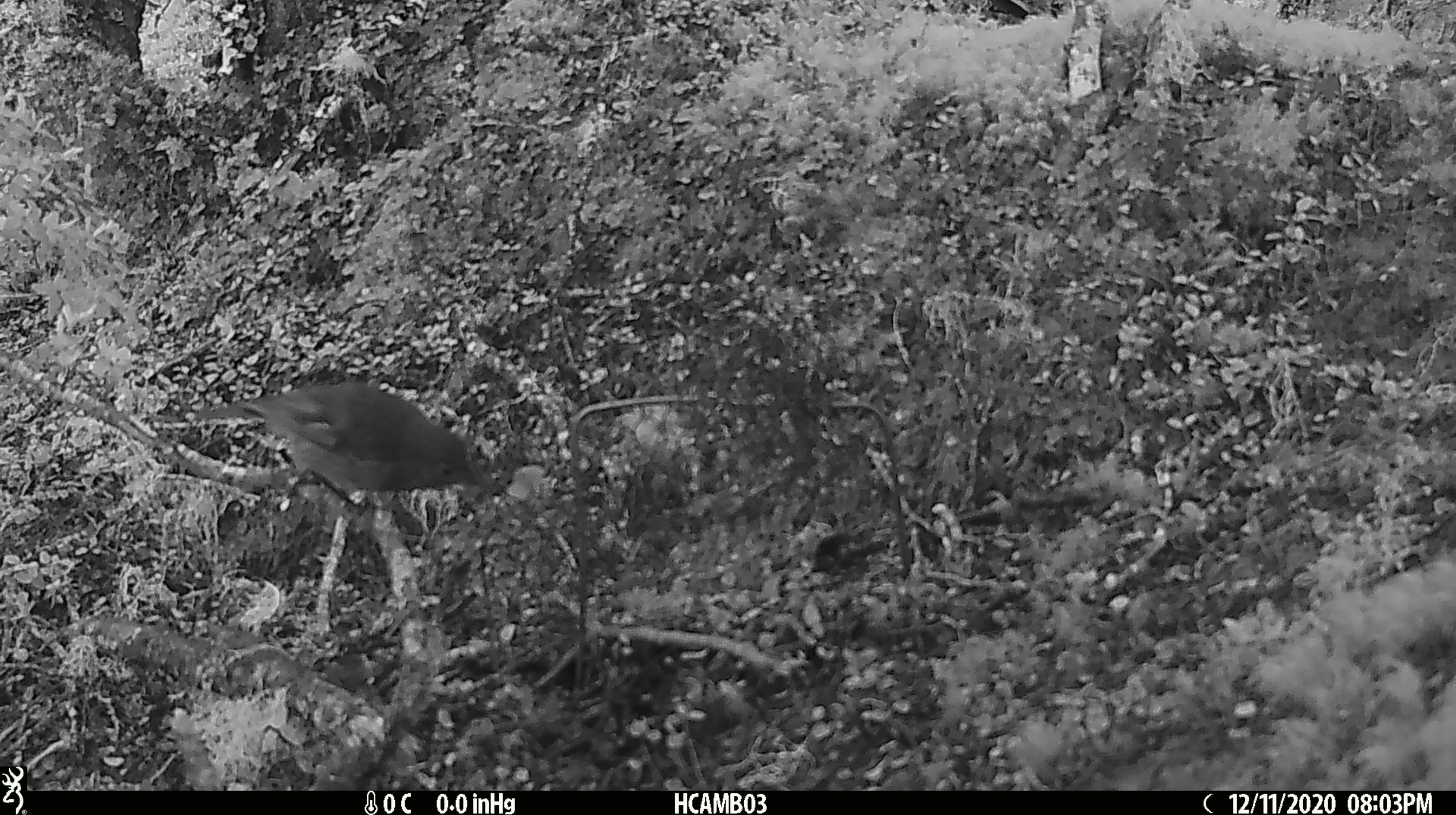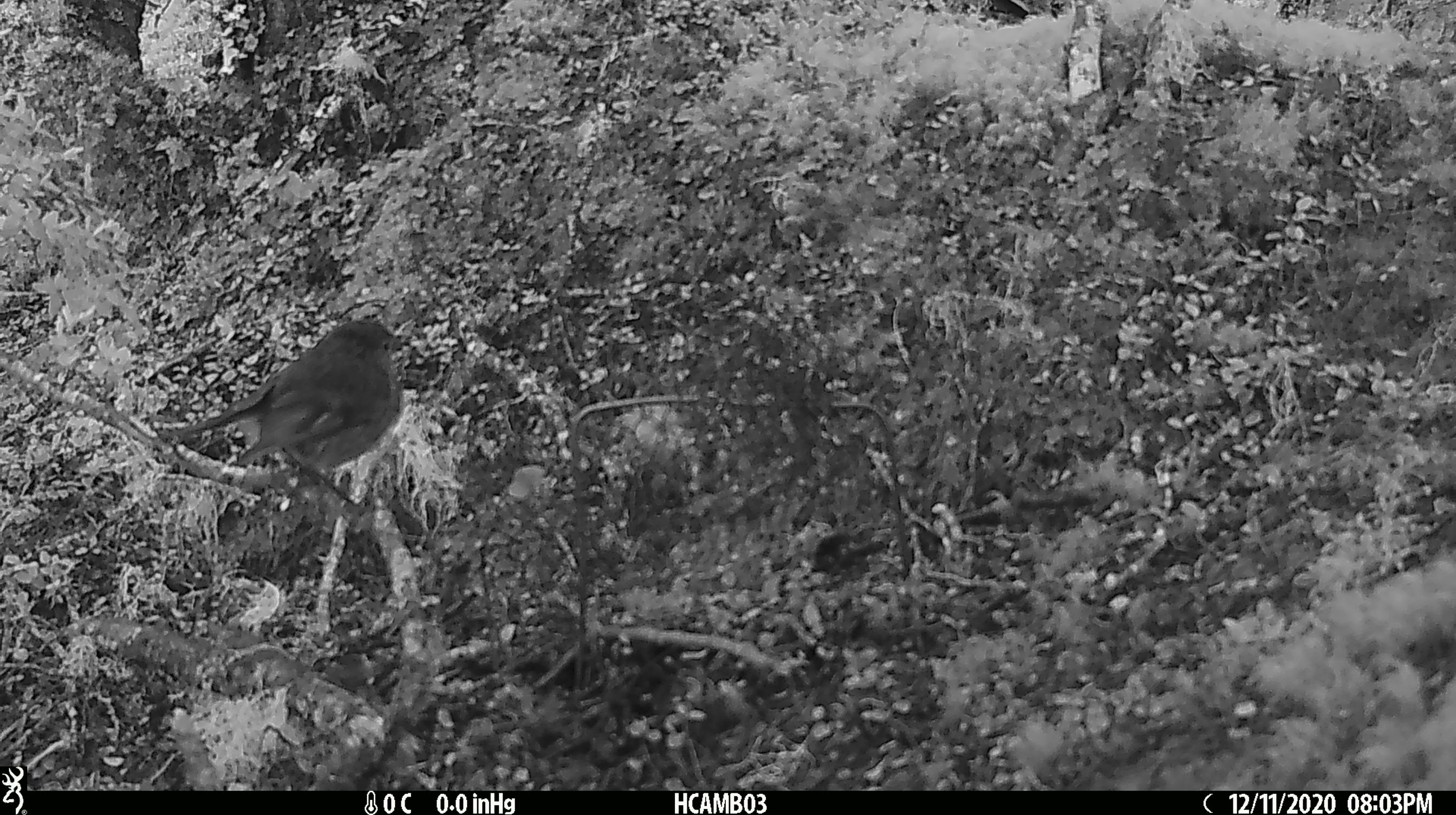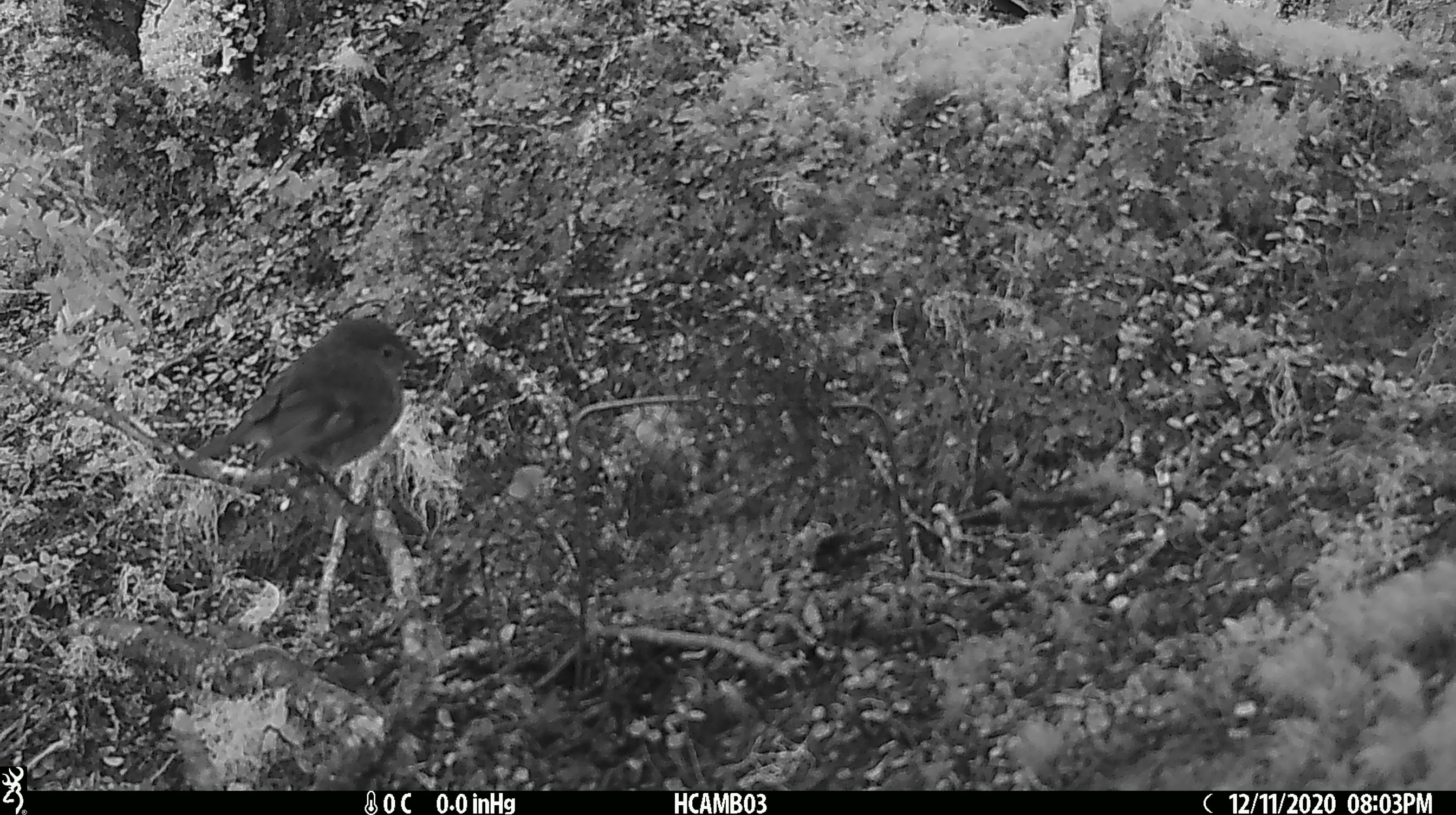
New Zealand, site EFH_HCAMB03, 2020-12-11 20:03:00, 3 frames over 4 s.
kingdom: Animalia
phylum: Chordata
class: Aves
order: Passeriformes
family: Petroicidae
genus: Petroica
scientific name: Petroica australis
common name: new zealand robin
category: robin